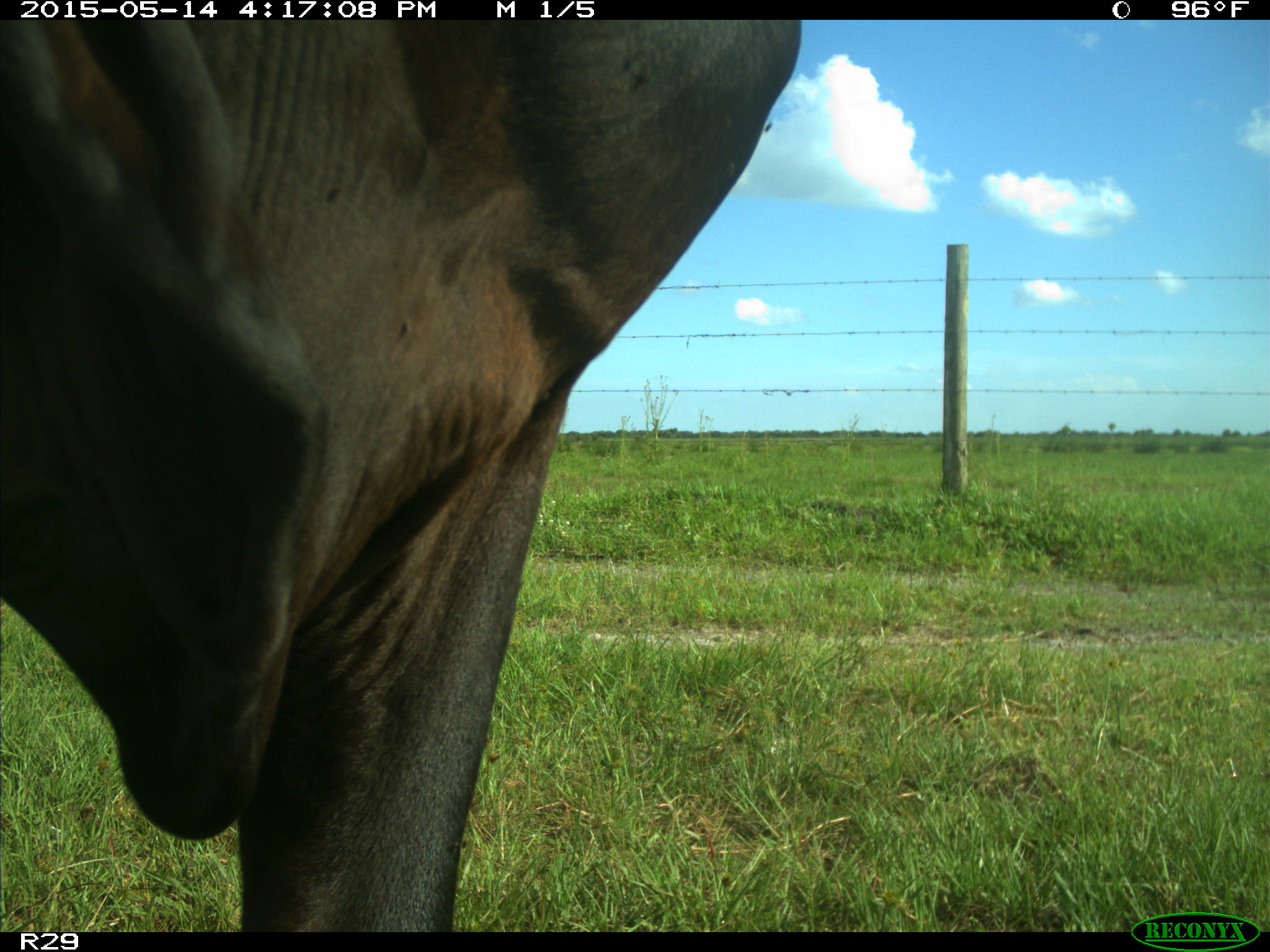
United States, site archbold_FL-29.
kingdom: Animalia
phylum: Chordata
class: Mammalia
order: Artiodactyla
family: Bovidae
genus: Bos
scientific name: Bos taurus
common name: domestic cow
Bos taurus (domestic cow).